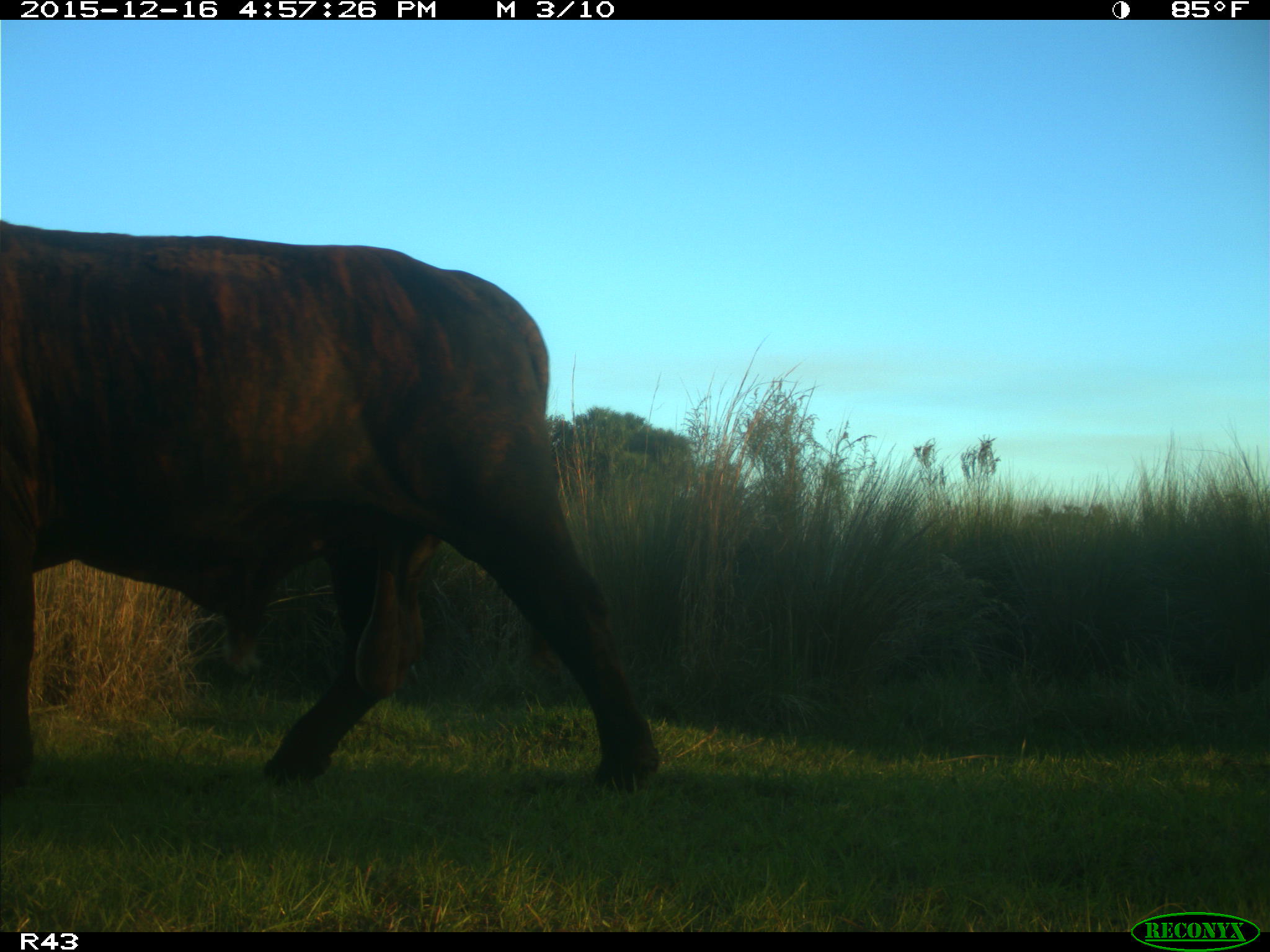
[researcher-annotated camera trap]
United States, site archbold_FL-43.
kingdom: Animalia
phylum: Chordata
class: Mammalia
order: Artiodactyla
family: Bovidae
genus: Bos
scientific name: Bos taurus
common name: domestic cow